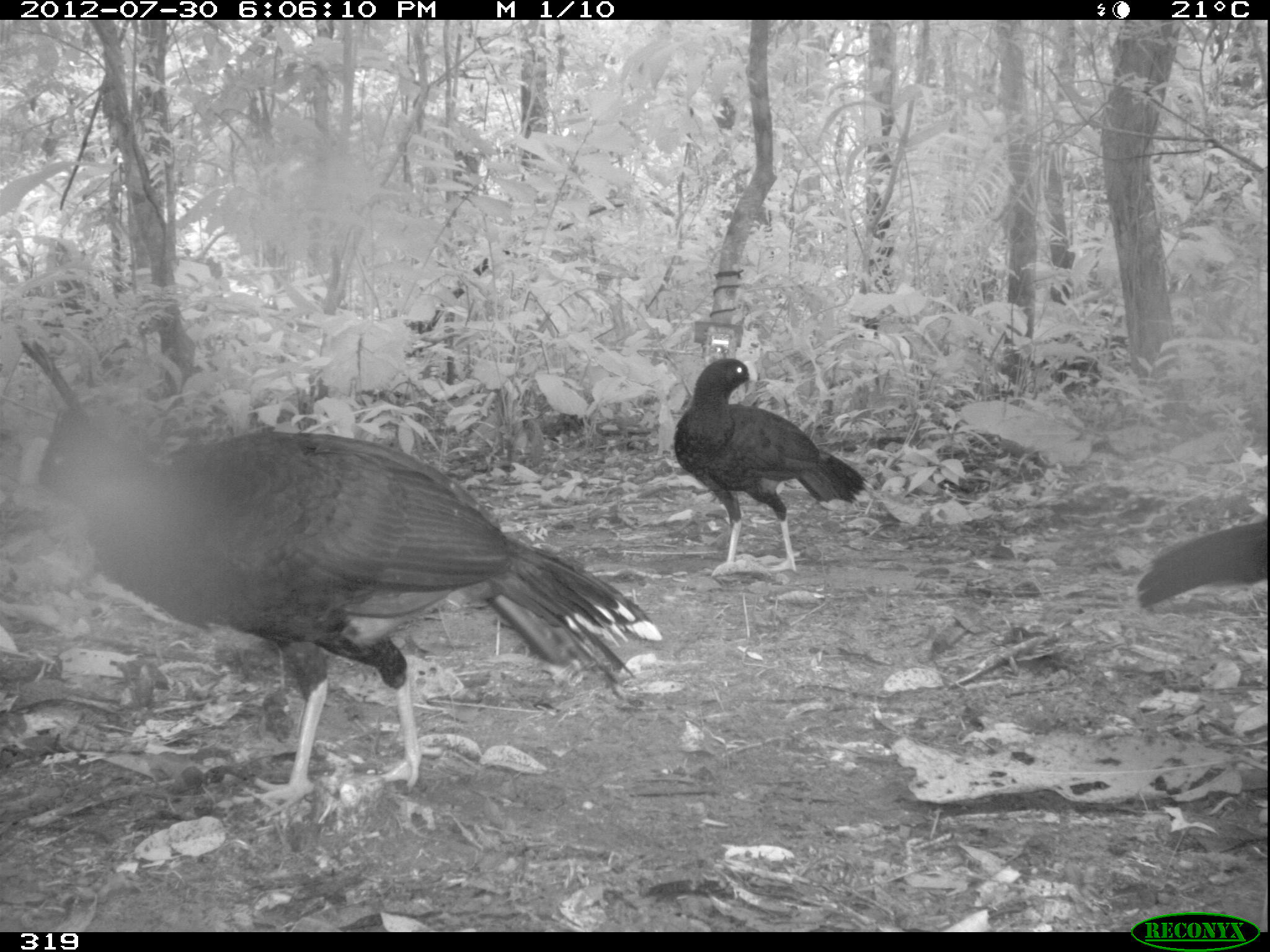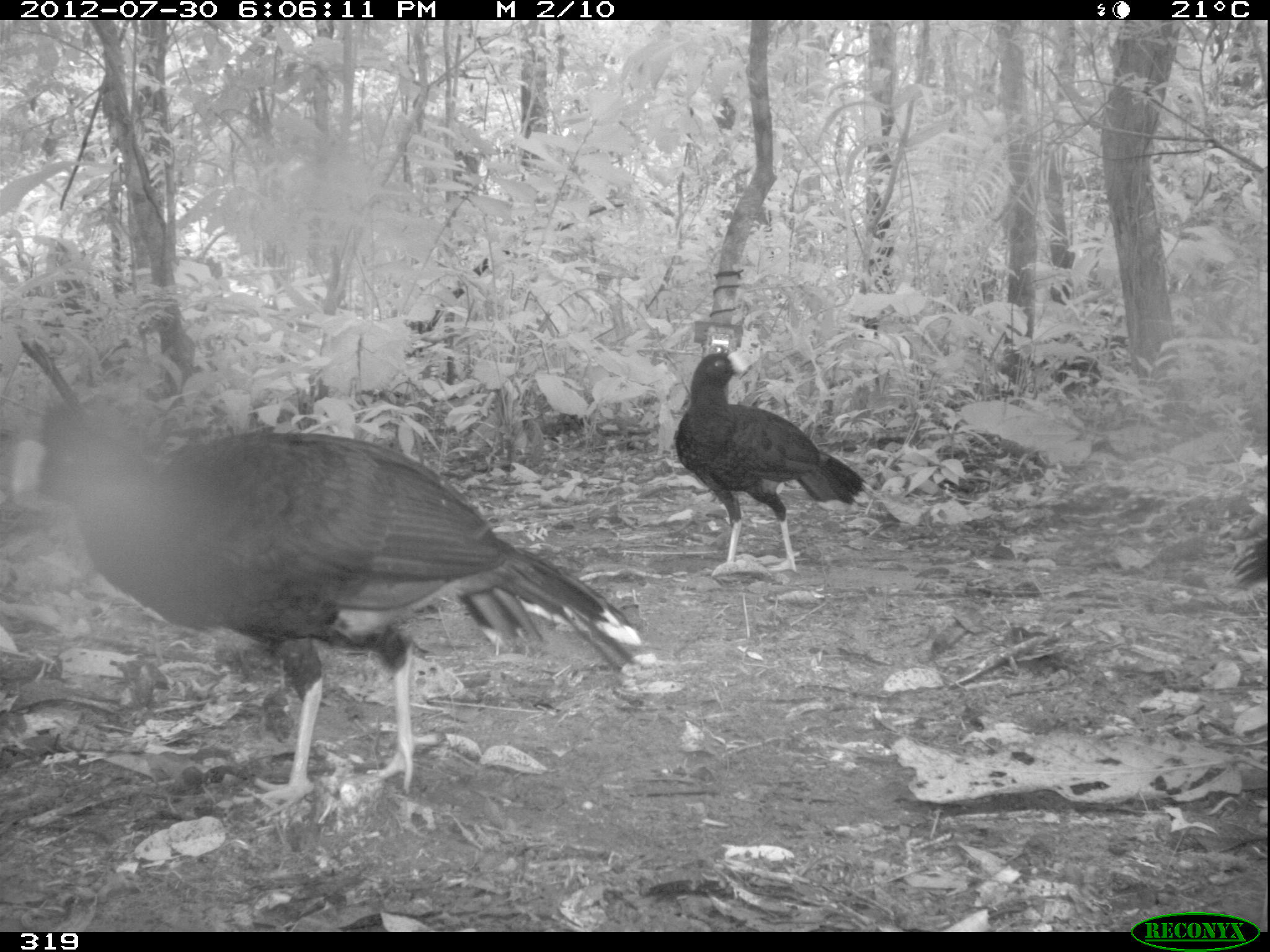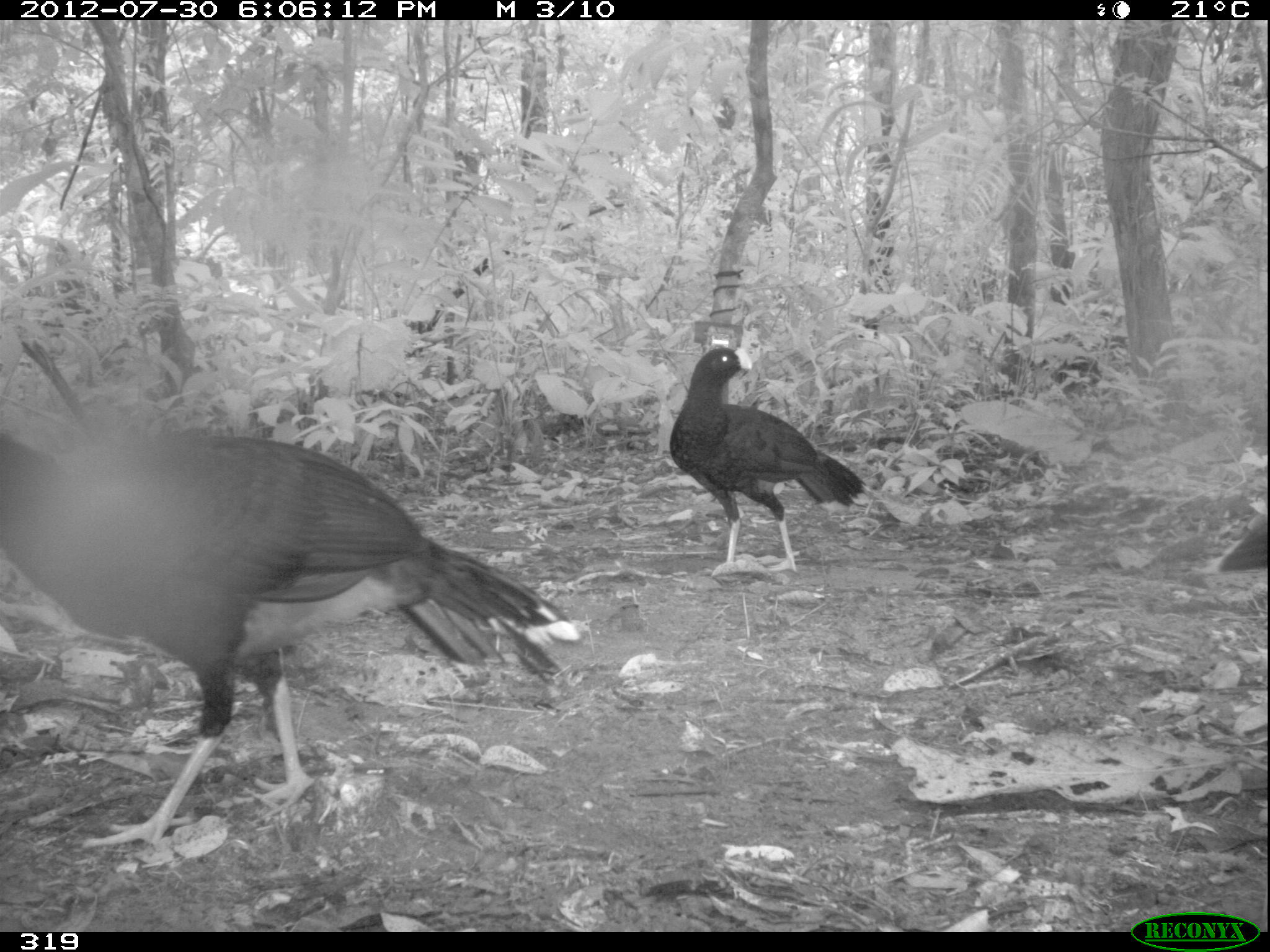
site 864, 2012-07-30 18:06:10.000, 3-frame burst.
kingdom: Animalia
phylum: Chordata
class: Aves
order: Galliformes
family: Cracidae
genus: Mitu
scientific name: Mitu tuberosum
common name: razor-billed curassow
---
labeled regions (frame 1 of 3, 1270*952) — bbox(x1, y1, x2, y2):
mitu tuberosum: bbox(10, 401, 662, 816); bbox(672, 357, 867, 577); bbox(1136, 518, 1267, 611)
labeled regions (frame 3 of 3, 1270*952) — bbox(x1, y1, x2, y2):
mitu tuberosum: bbox(0, 432, 576, 859); bbox(669, 347, 869, 577); bbox(1214, 513, 1268, 572)